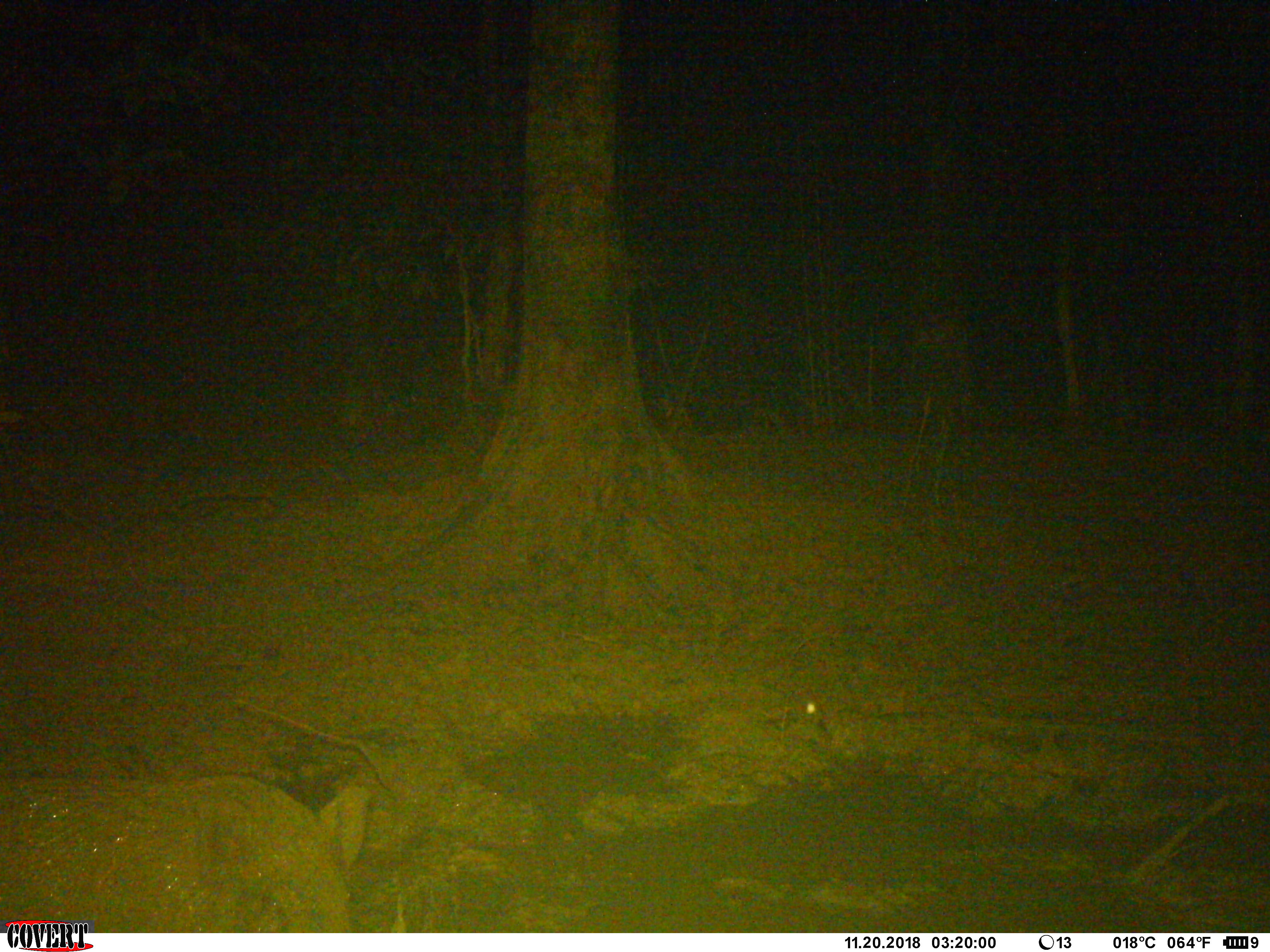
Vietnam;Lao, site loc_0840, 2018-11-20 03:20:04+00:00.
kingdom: Animalia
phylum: Chordata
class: Mammalia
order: Artiodactyla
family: Suidae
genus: Sus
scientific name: Sus scrofa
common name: eurasian wild pig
Eurasian wild pig (Sus scrofa). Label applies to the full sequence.